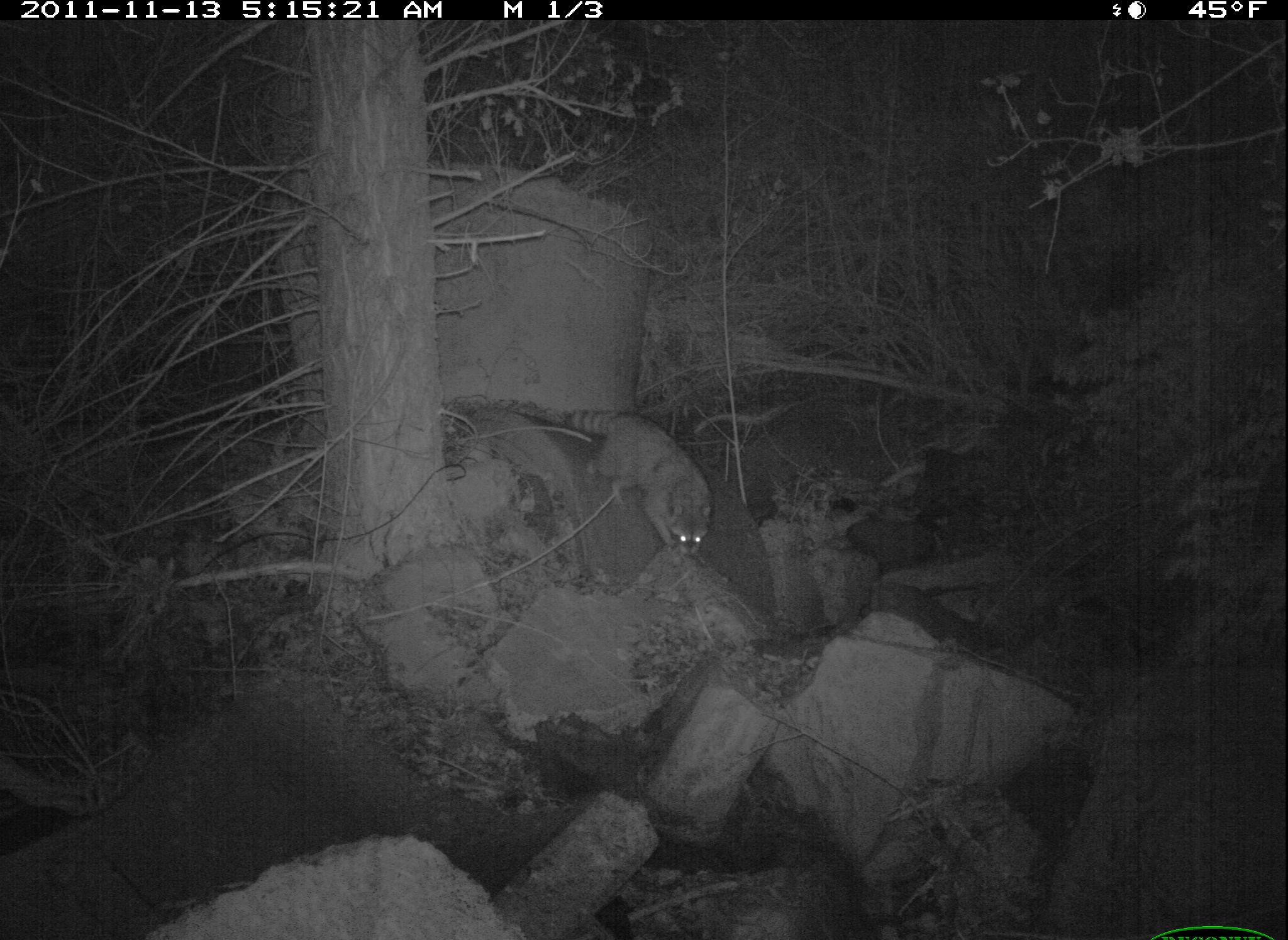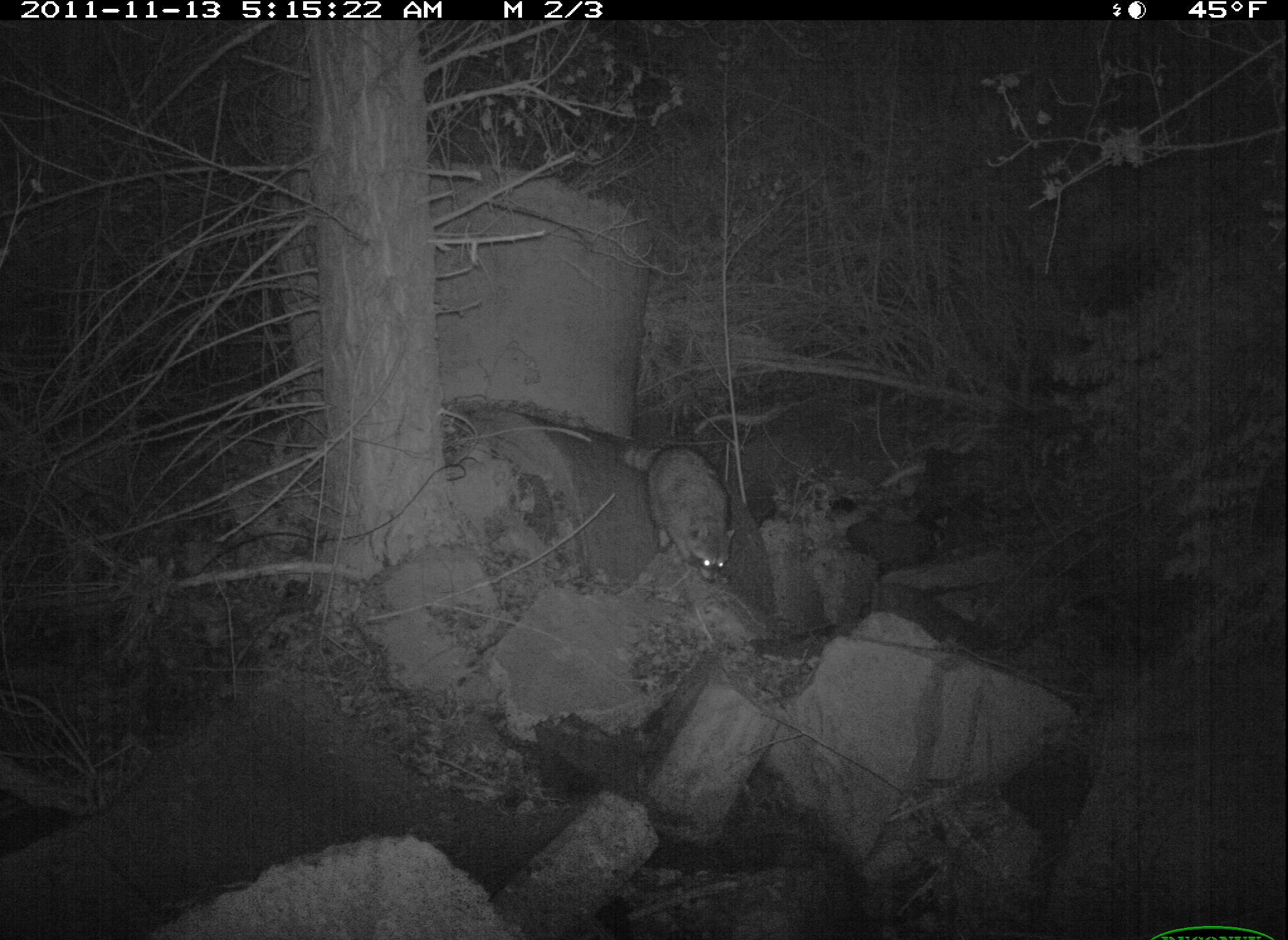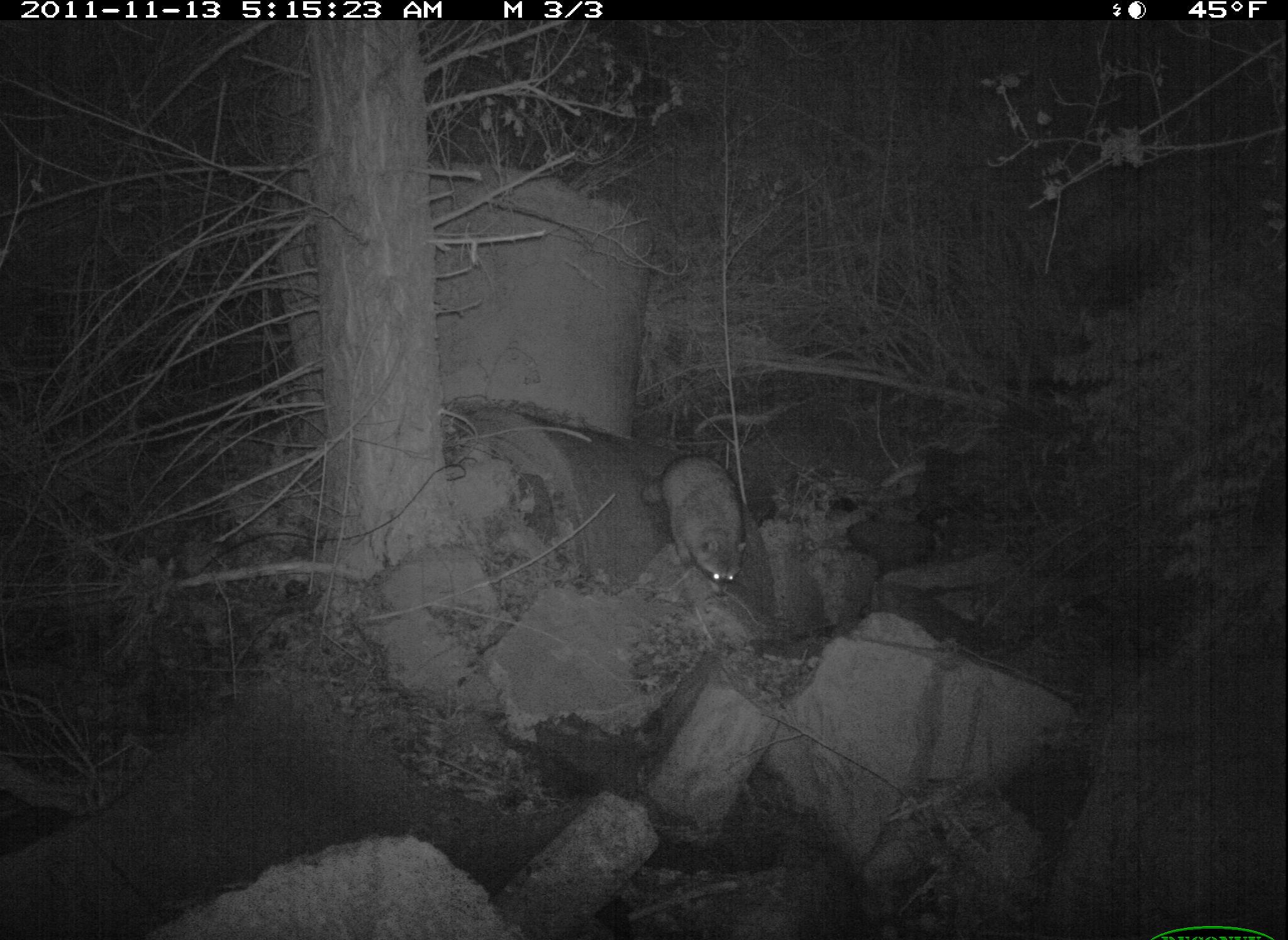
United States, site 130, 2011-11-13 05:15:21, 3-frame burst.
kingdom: Animalia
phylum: Chordata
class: Mammalia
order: Carnivora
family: Procyonidae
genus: Procyon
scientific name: Procyon lotor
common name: raccoon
Raccoon (Procyon lotor).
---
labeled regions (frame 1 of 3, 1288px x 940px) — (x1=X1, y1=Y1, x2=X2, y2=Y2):
raccoon: (x1=517, y1=382, x2=713, y2=567)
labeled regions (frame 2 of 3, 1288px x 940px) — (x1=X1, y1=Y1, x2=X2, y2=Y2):
raccoon: (x1=615, y1=408, x2=770, y2=581)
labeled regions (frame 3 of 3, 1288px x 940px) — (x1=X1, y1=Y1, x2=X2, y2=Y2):
raccoon: (x1=639, y1=437, x2=753, y2=601)